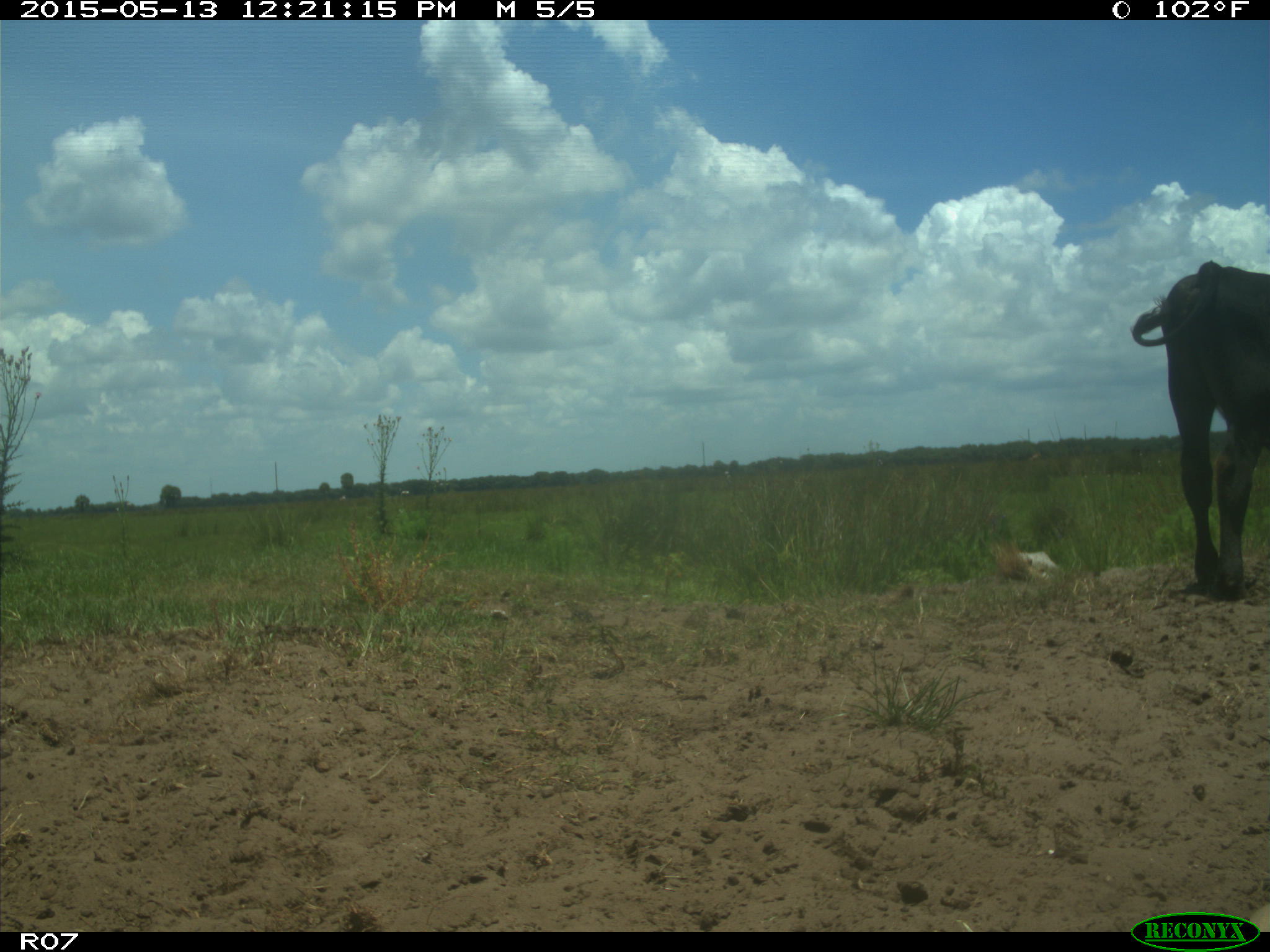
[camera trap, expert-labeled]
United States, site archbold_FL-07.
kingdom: Animalia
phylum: Chordata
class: Mammalia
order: Artiodactyla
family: Bovidae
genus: Bos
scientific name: Bos taurus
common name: domestic cow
Bos taurus (domestic cow).